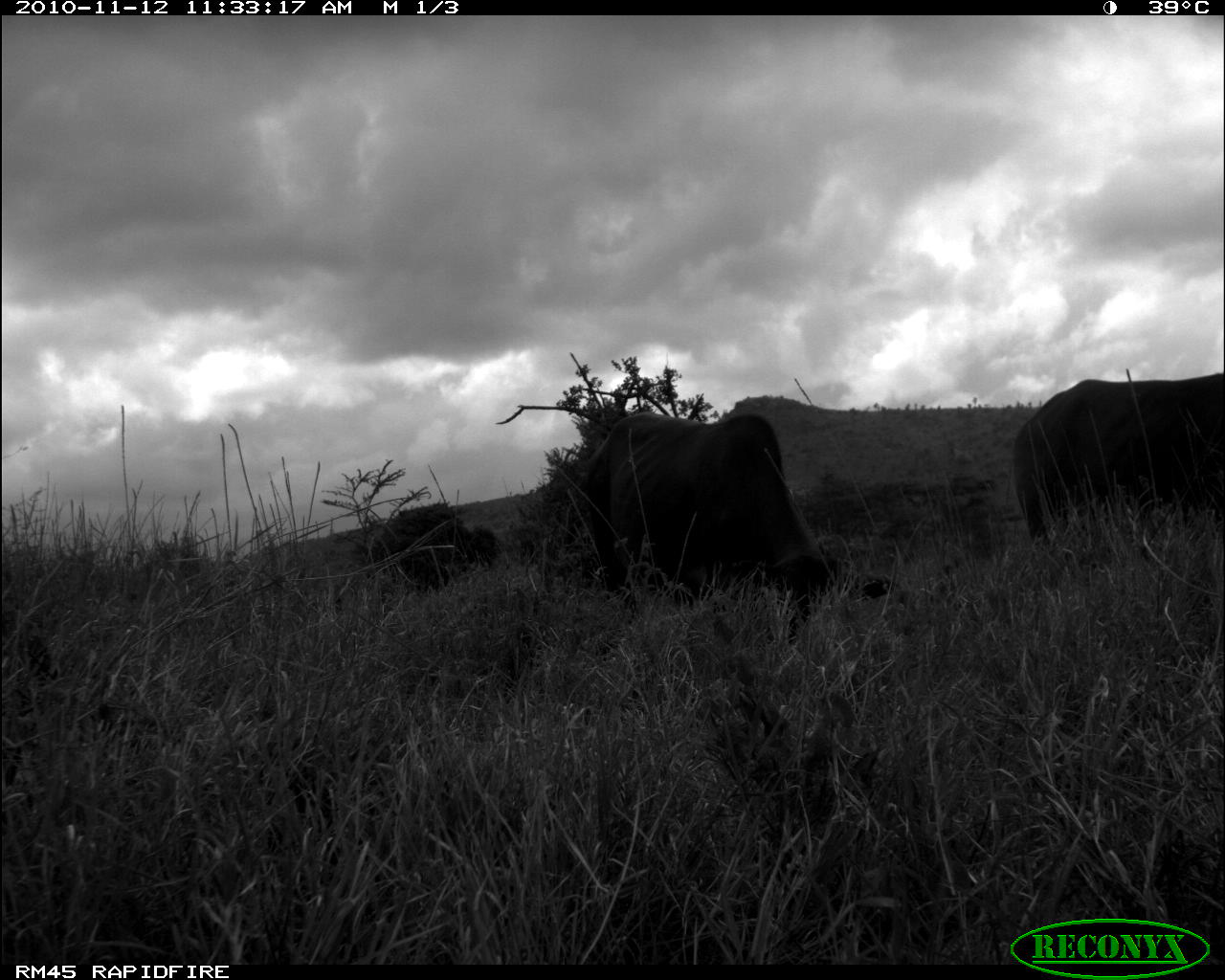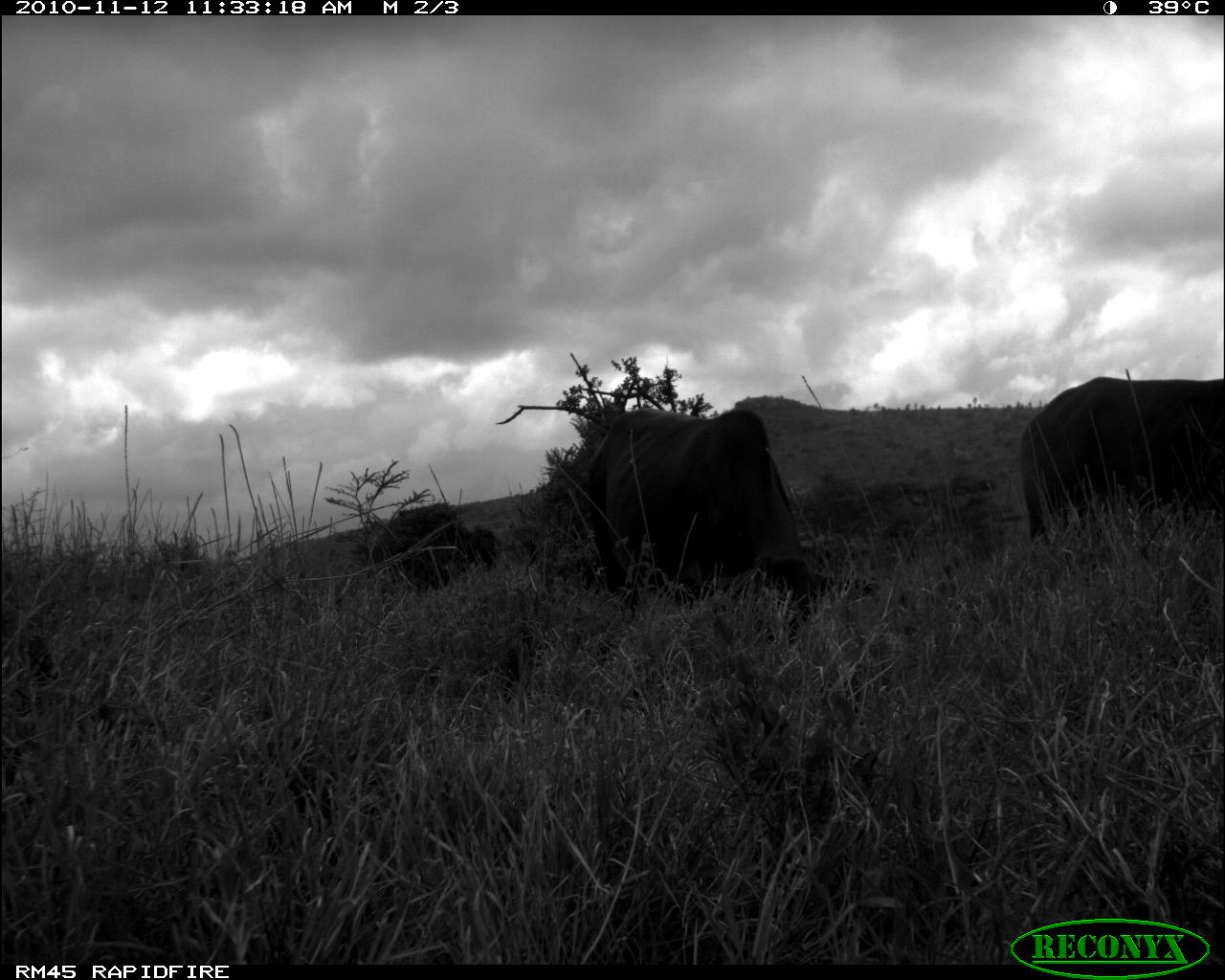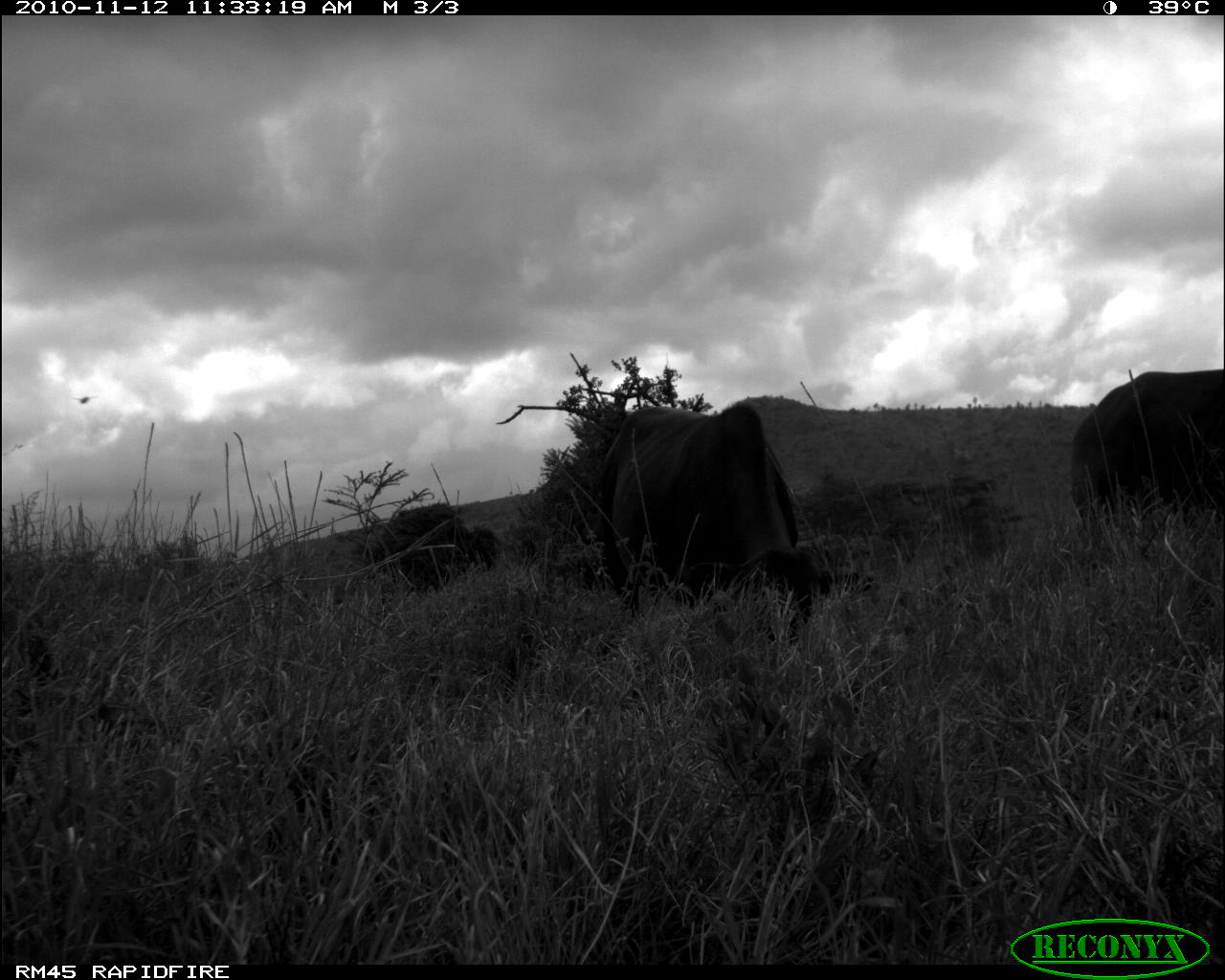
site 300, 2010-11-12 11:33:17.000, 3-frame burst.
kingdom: Animalia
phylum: Chordata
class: Mammalia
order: Artiodactyla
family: Bovidae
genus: Bos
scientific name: Bos taurus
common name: domestic cattle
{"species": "Bos taurus (domestic cattle)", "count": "3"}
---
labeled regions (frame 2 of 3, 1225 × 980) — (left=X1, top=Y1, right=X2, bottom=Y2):
bos taurus: (left=584, top=406, right=875, bottom=650); (left=1017, top=375, right=1225, bottom=554); (left=366, top=502, right=504, bottom=593)